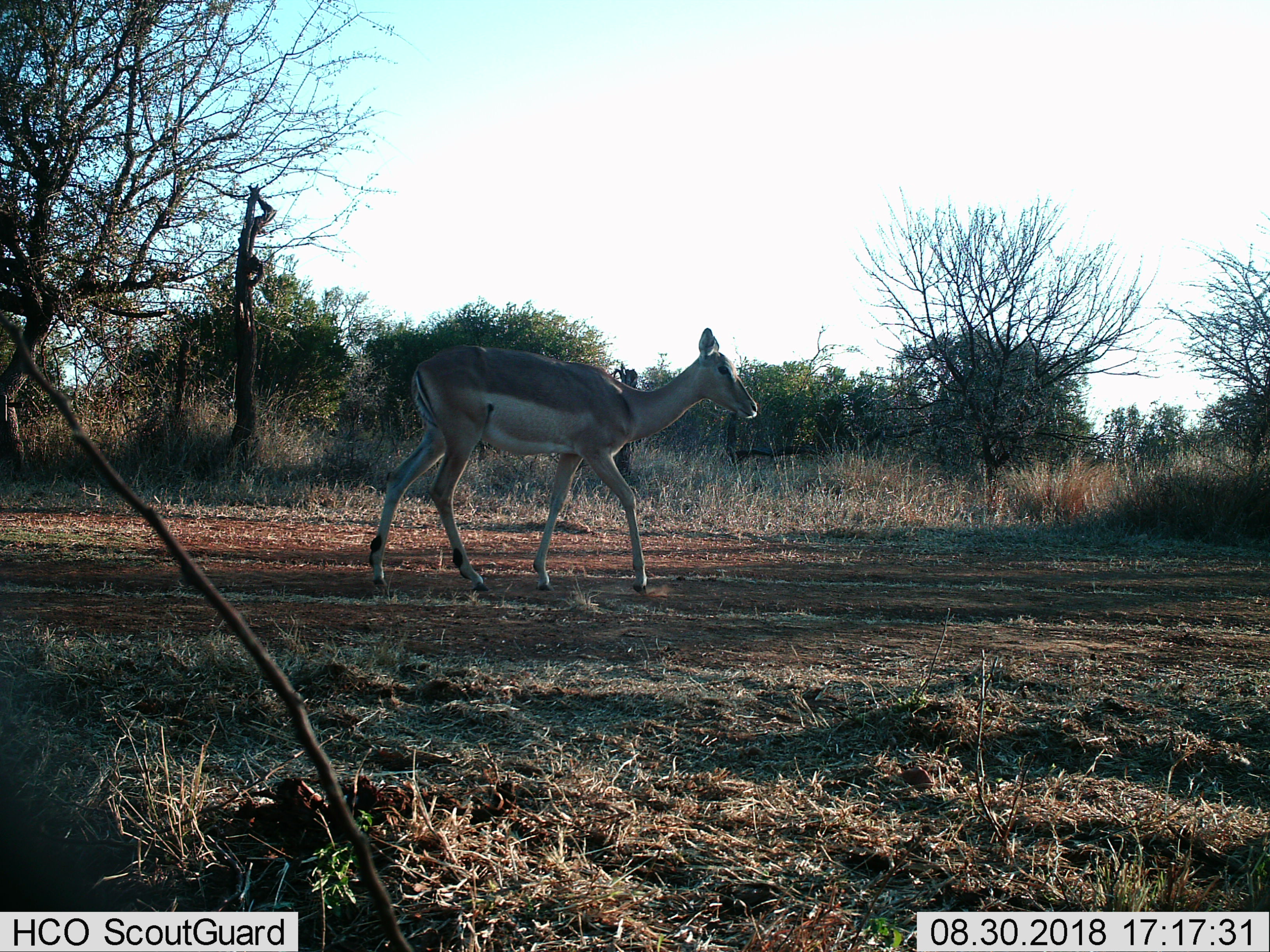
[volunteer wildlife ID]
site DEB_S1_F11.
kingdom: Animalia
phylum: Chordata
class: Mammalia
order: Artiodactyla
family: Bovidae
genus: Aepyceros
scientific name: Aepyceros melampus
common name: impala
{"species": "impala (Aepyceros melampus)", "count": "1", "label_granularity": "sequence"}